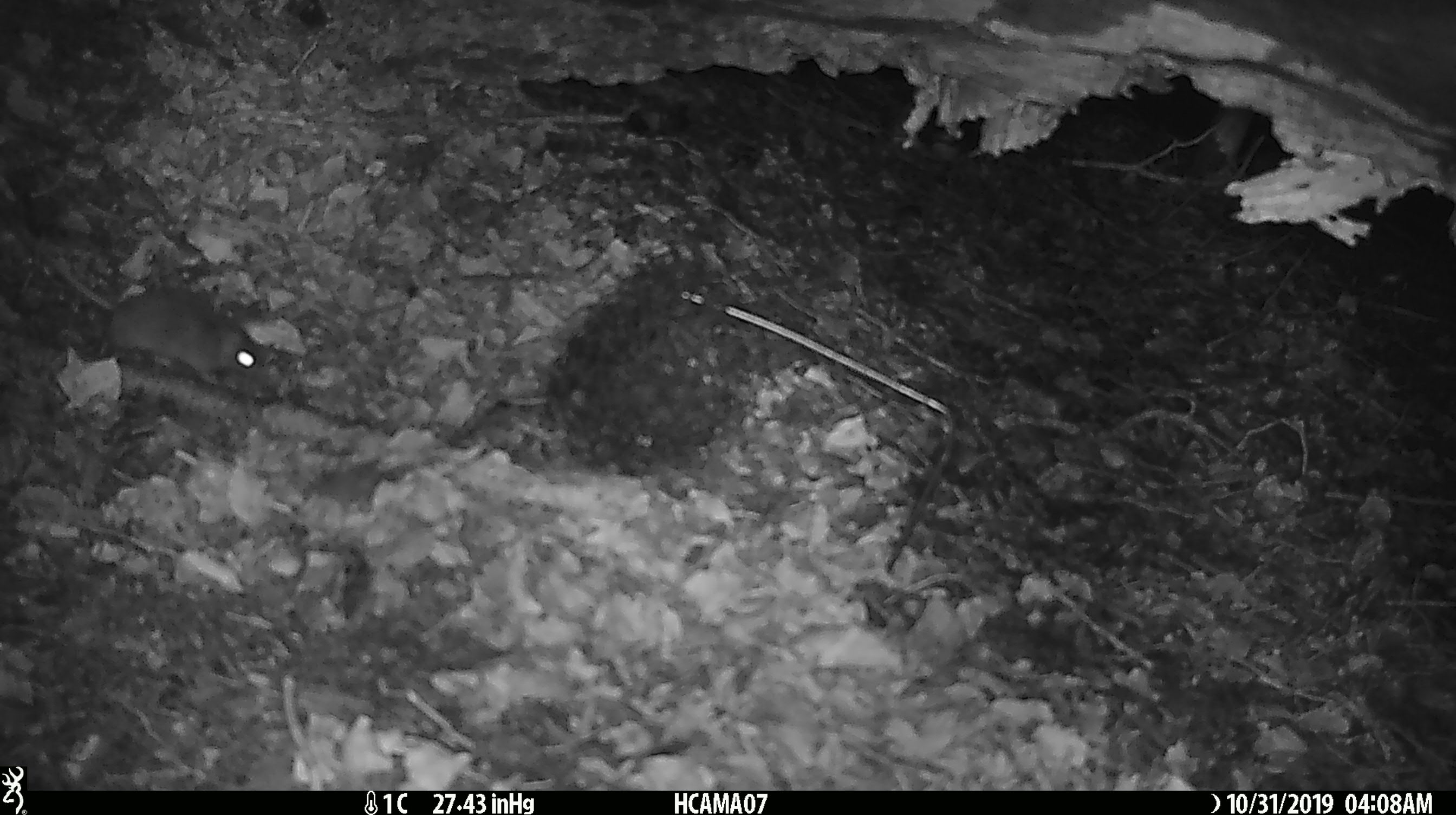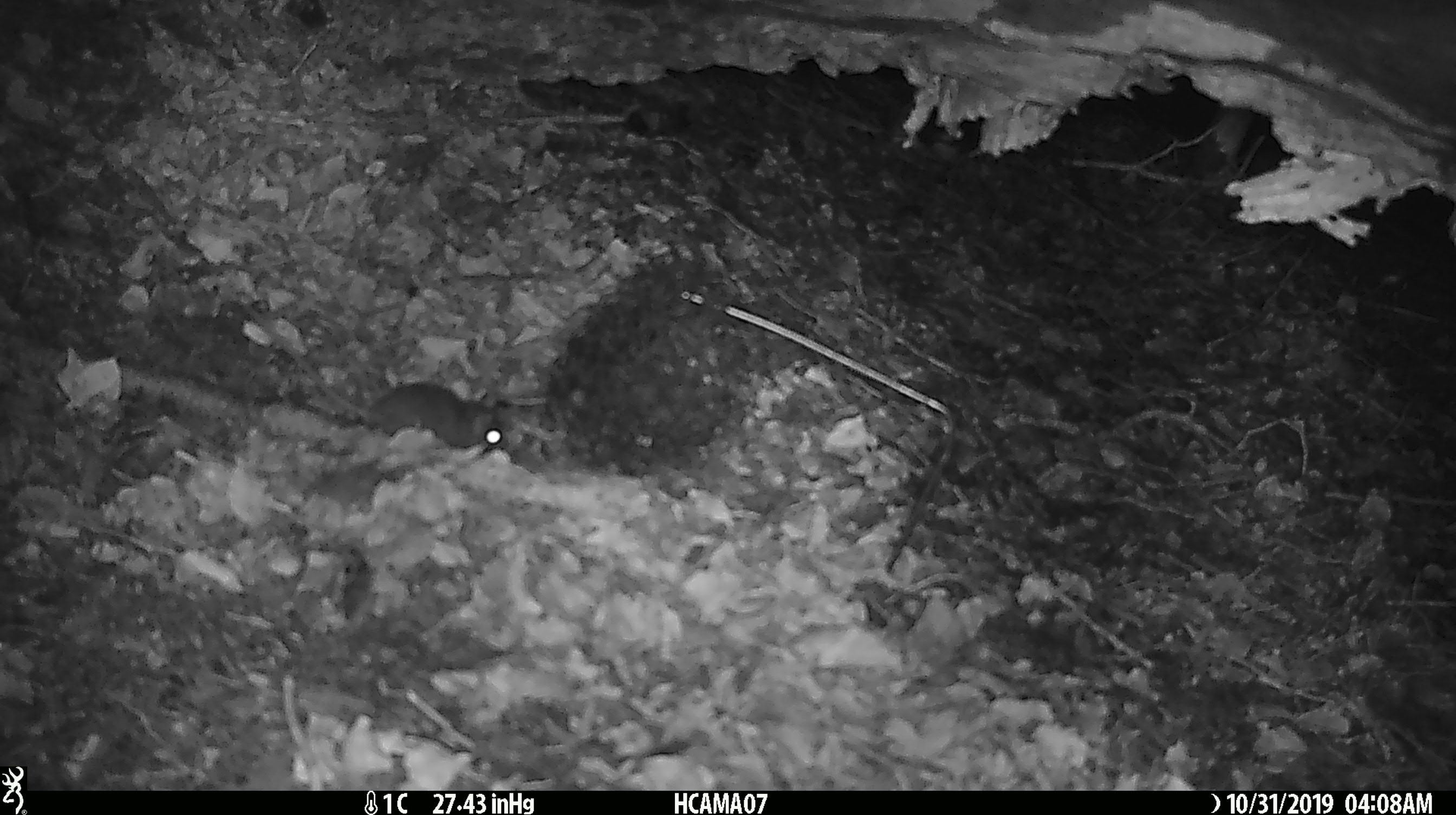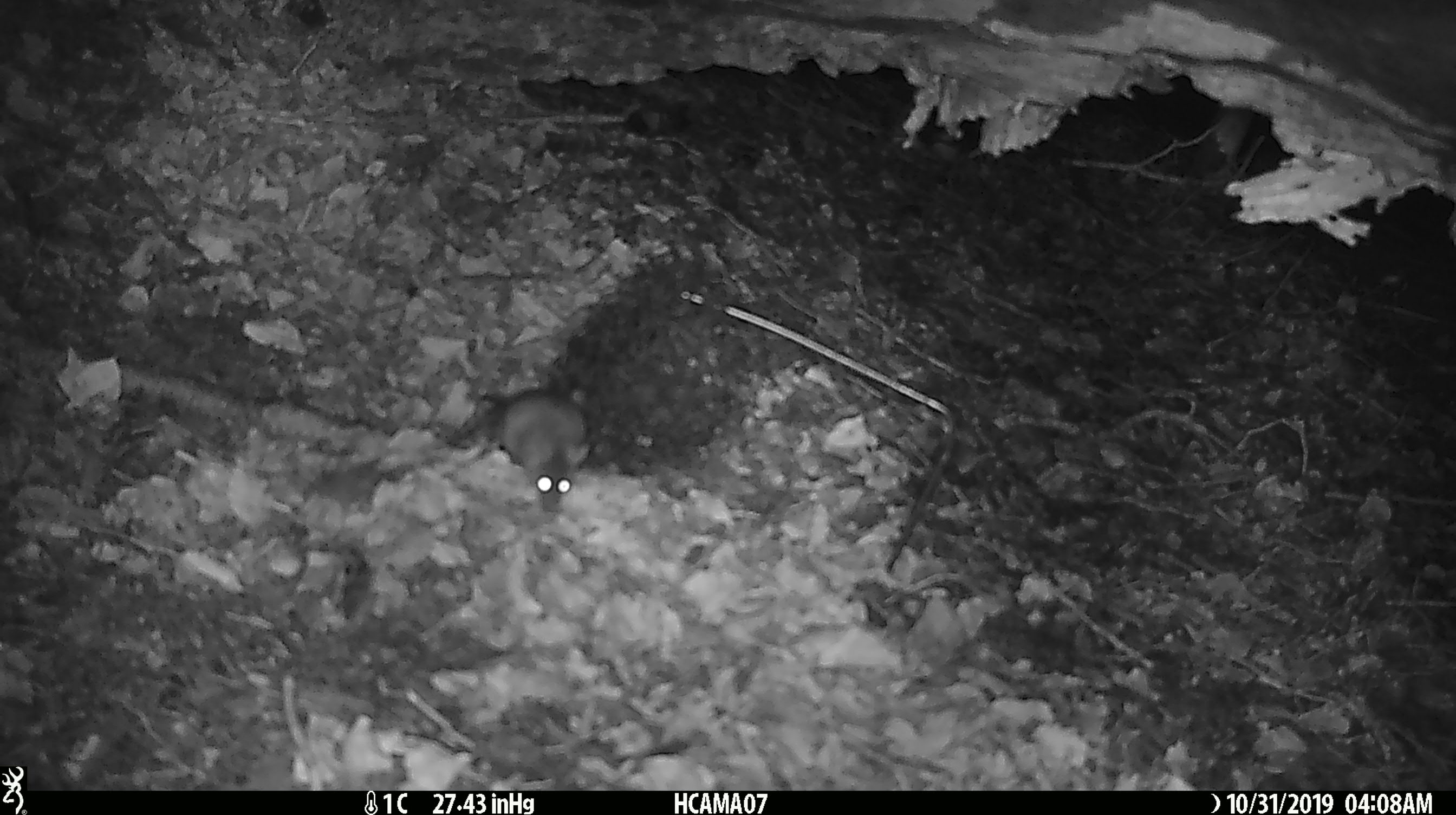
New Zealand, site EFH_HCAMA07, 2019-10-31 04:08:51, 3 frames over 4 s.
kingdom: Animalia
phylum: Chordata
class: Mammalia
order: Rodentia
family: Muridae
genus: Mus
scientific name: Mus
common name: mouse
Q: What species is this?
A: Mouse (Mus).